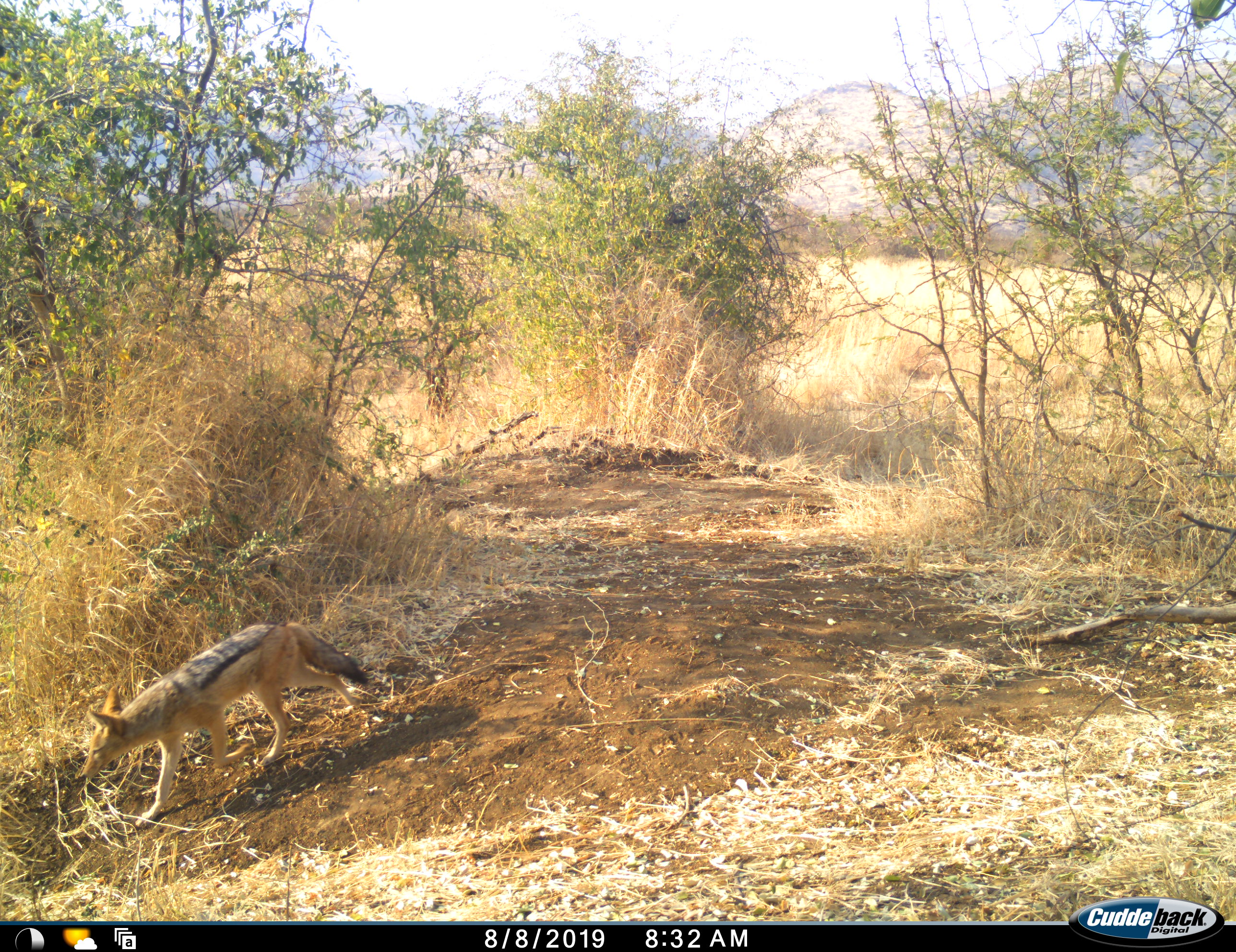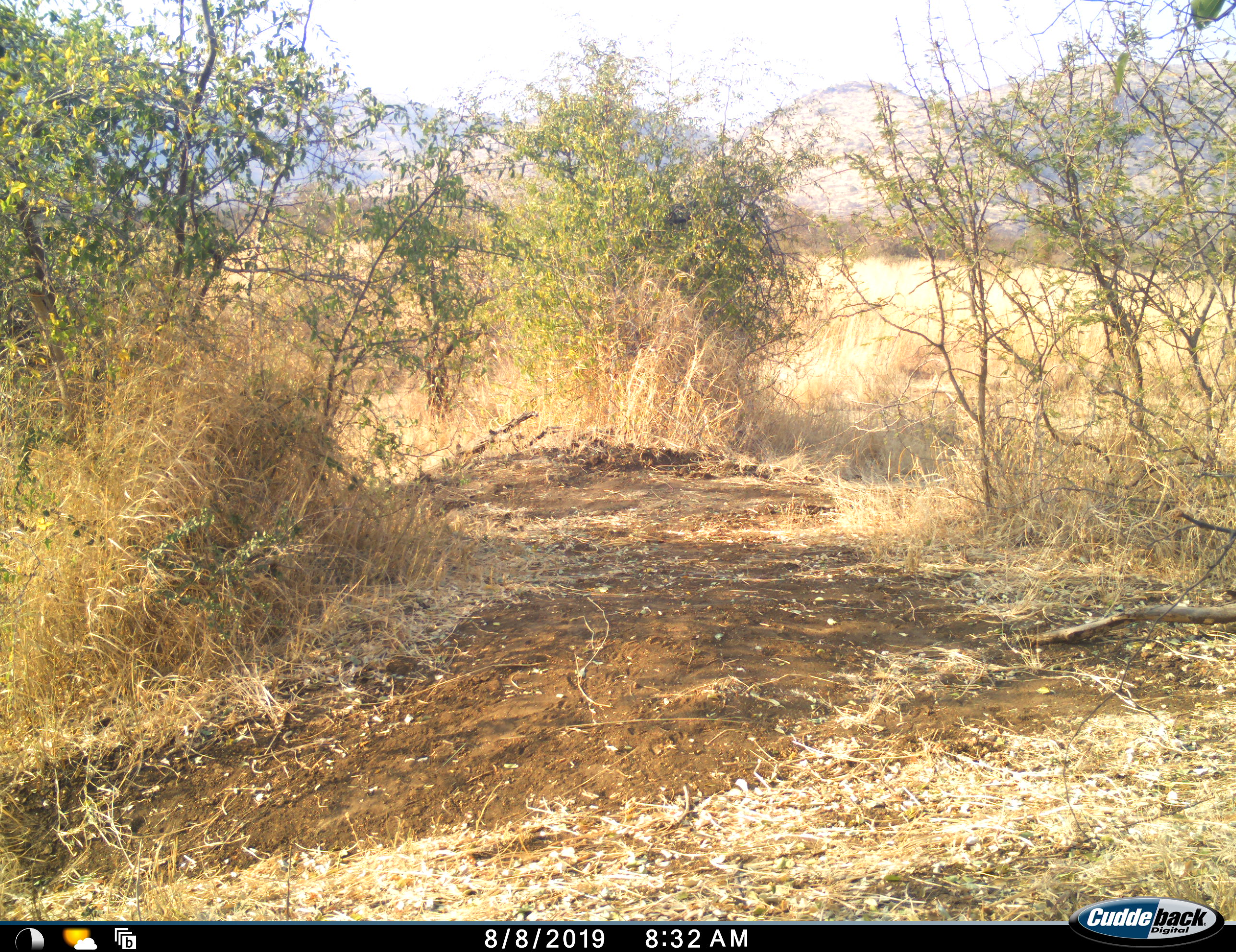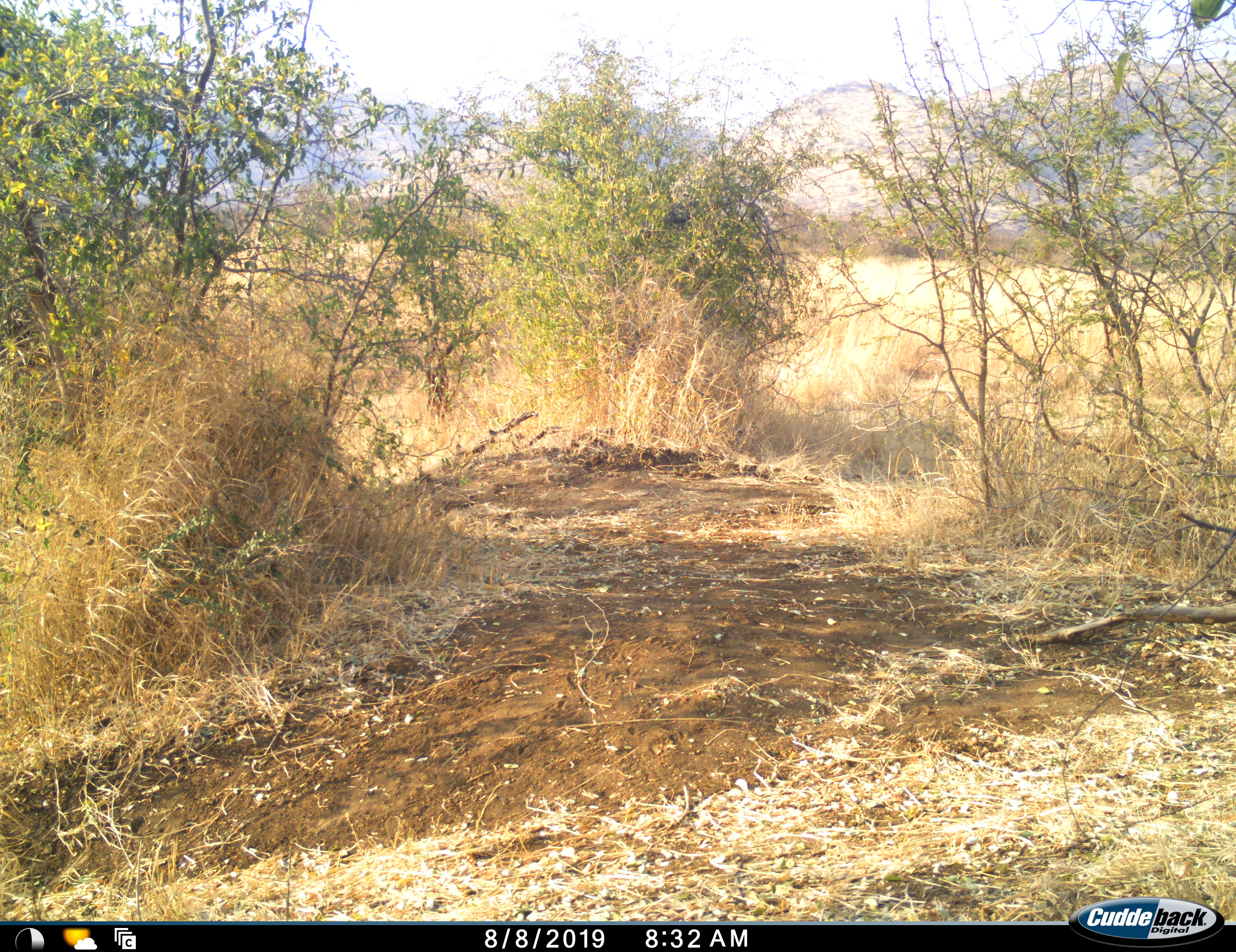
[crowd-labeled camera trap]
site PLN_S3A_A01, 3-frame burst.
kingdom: Animalia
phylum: Chordata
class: Mammalia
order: Carnivora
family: Canidae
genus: Lupulella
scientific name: Lupulella mesomelas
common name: black-backed jackal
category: jackalblackbacked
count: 1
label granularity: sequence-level